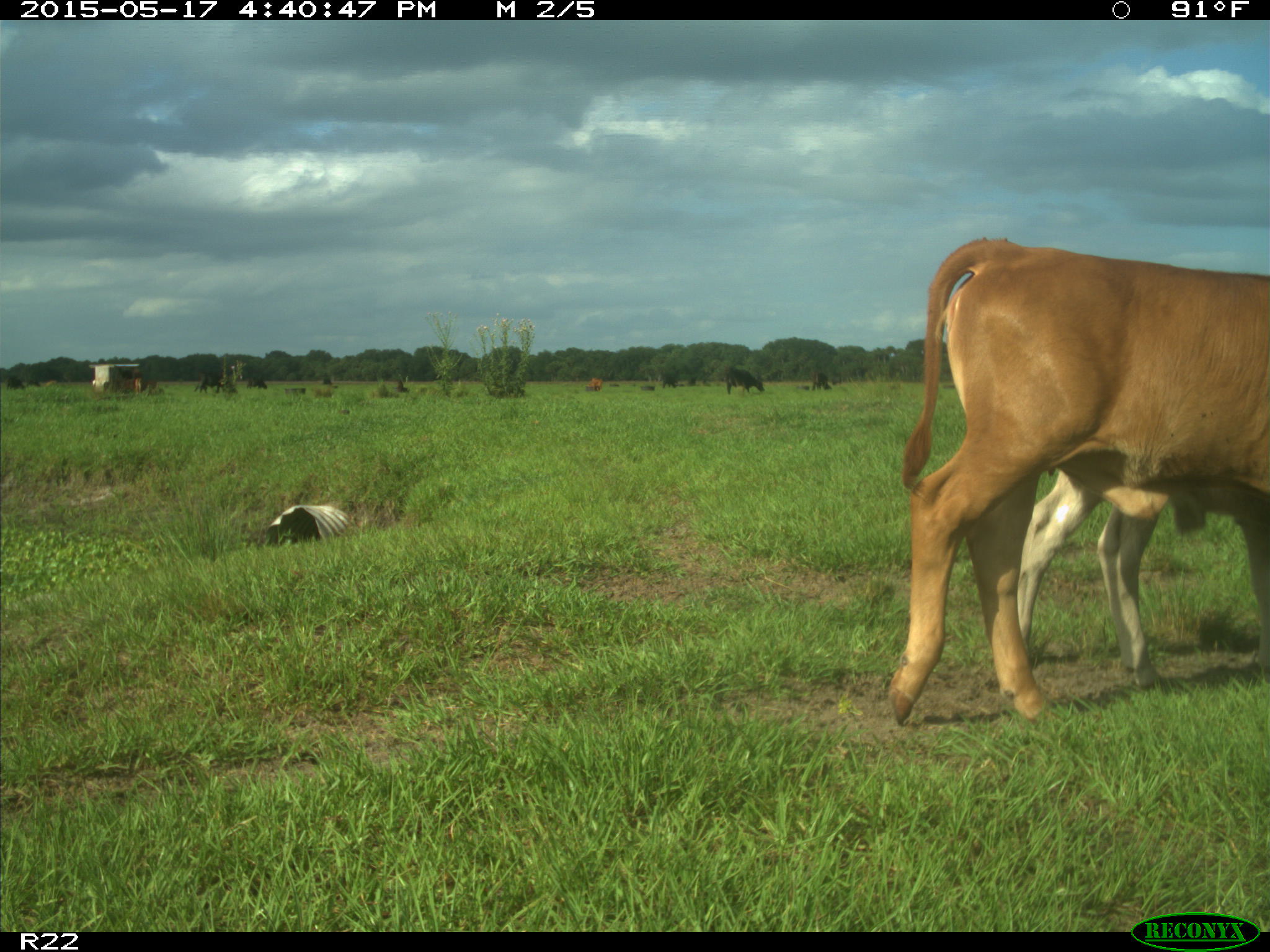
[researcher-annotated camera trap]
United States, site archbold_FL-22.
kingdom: Animalia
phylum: Chordata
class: Mammalia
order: Artiodactyla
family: Bovidae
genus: Bos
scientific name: Bos taurus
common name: domestic cow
Bos taurus (domestic cow).